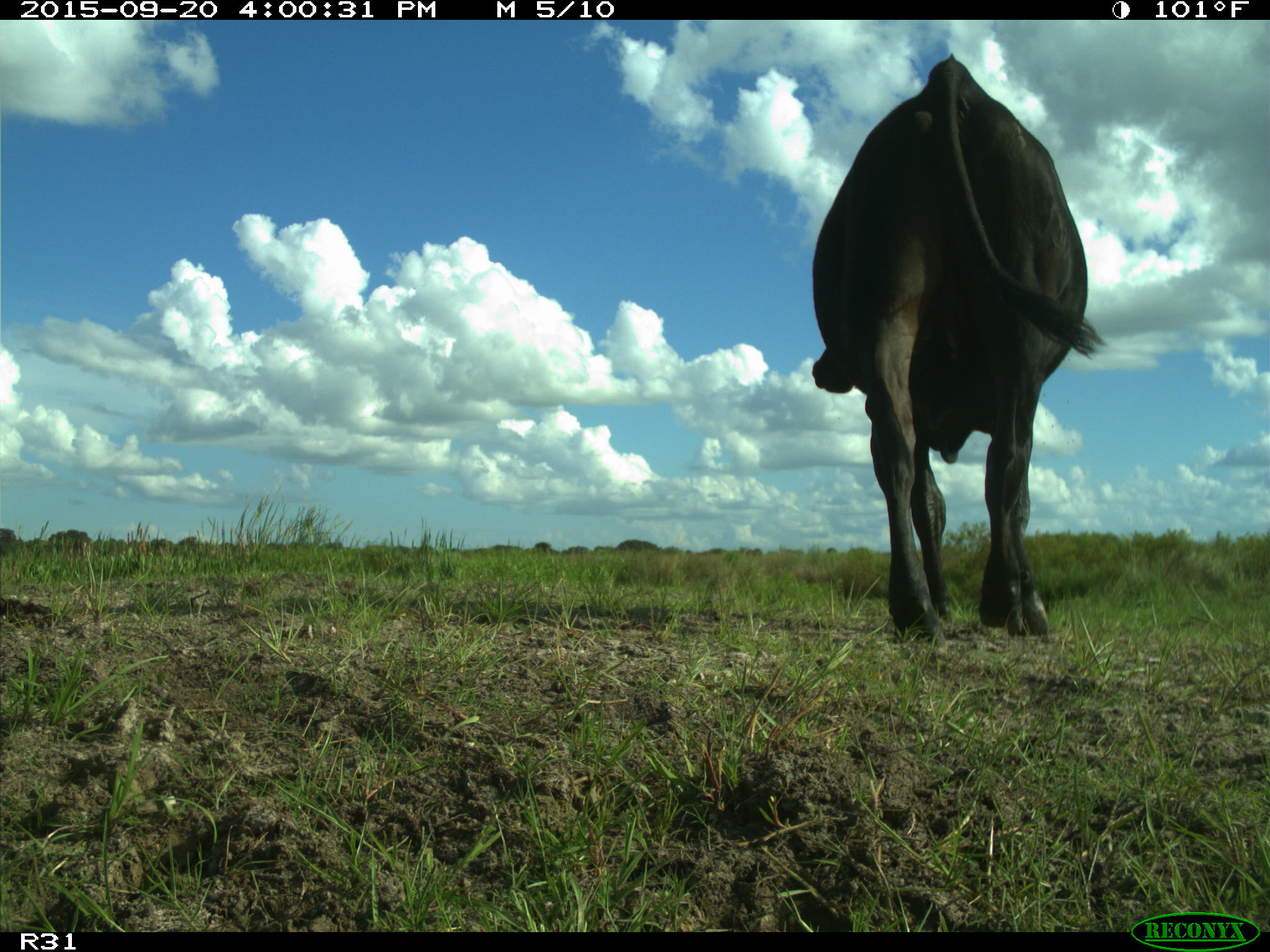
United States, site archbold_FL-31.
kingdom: Animalia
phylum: Chordata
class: Mammalia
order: Artiodactyla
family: Bovidae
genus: Bos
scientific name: Bos taurus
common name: domestic cow